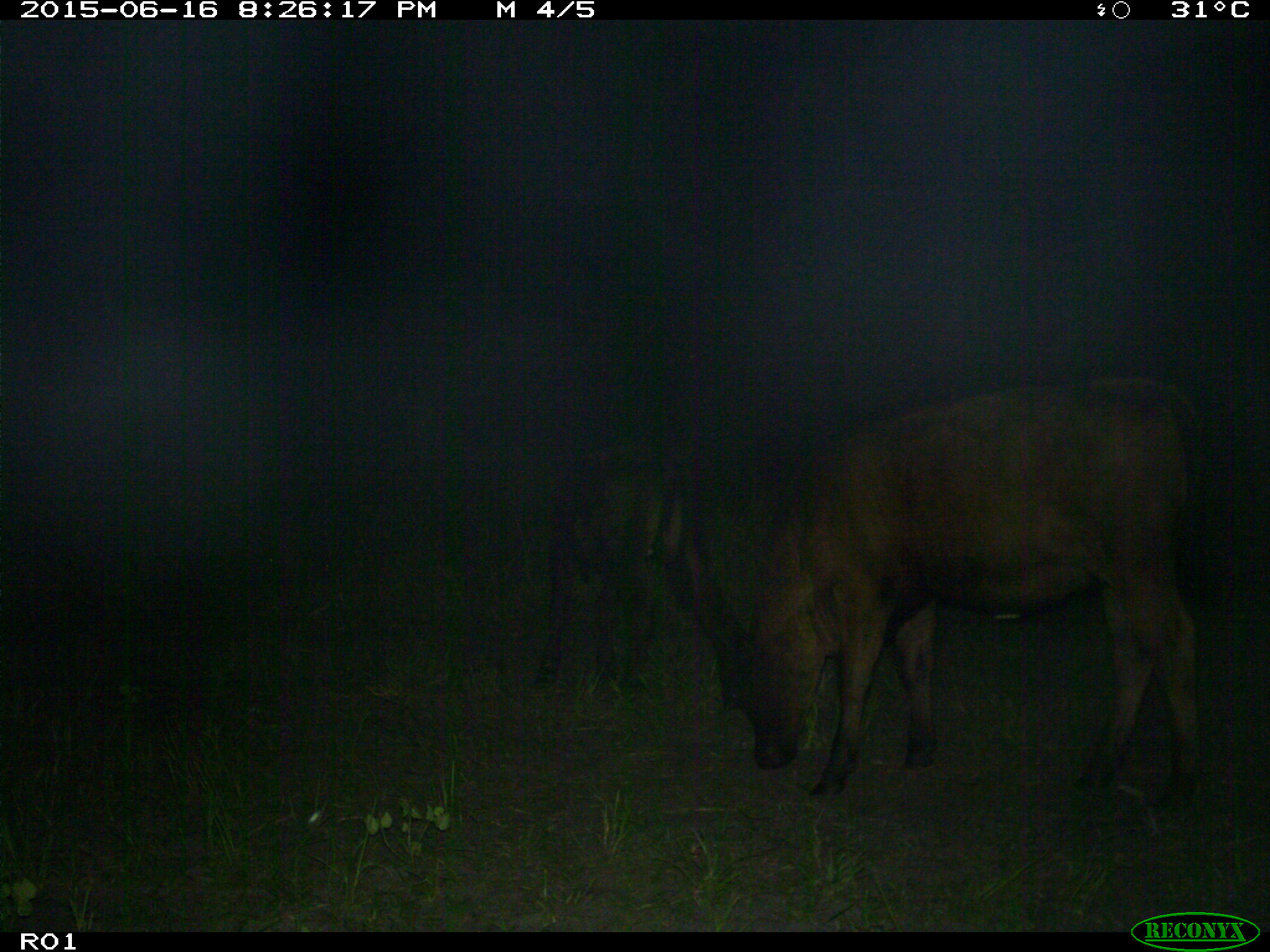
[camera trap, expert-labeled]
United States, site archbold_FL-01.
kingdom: Animalia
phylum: Chordata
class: Mammalia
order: Artiodactyla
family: Bovidae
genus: Bos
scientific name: Bos taurus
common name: domestic cow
Bos taurus (domestic cow).